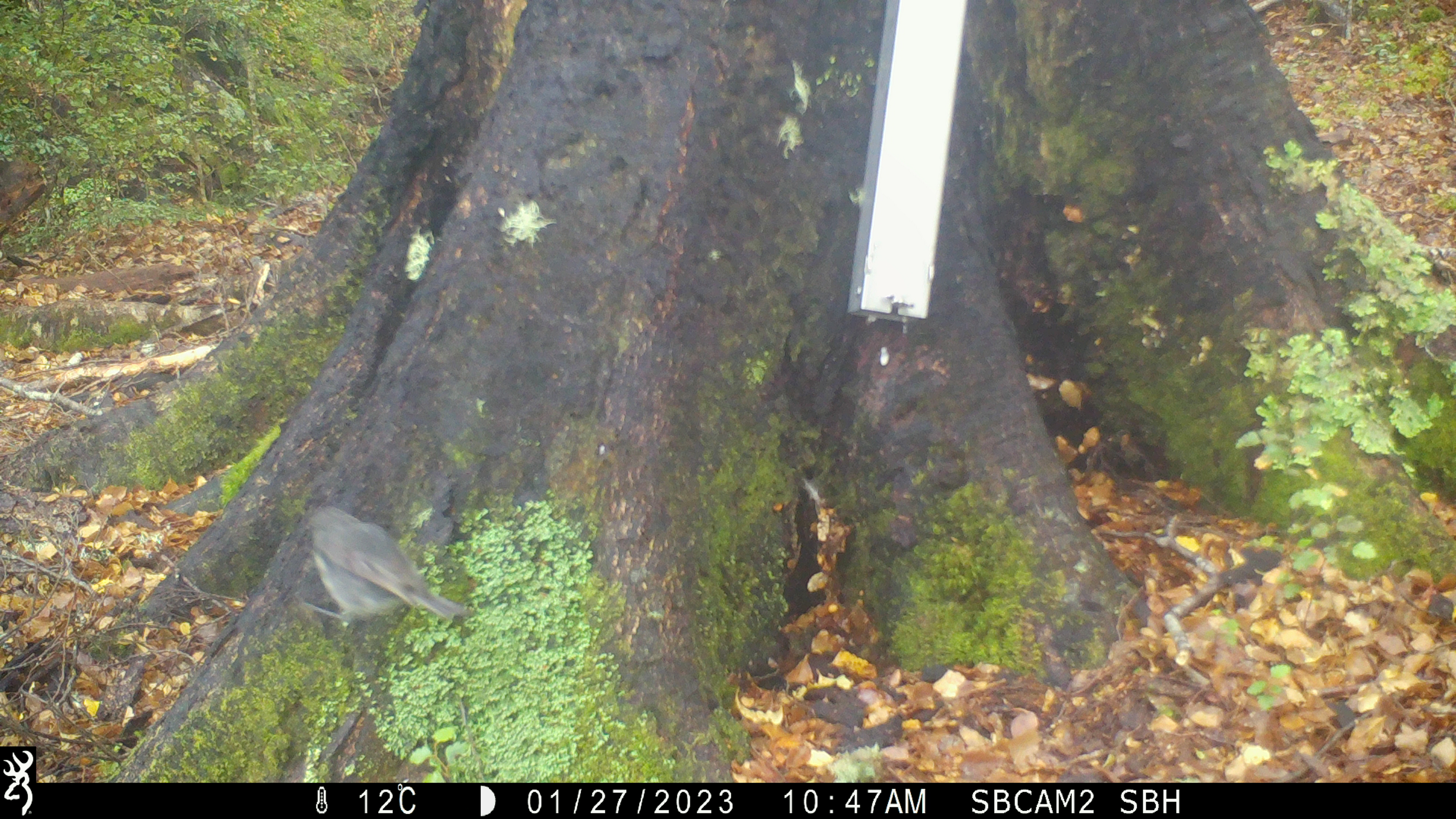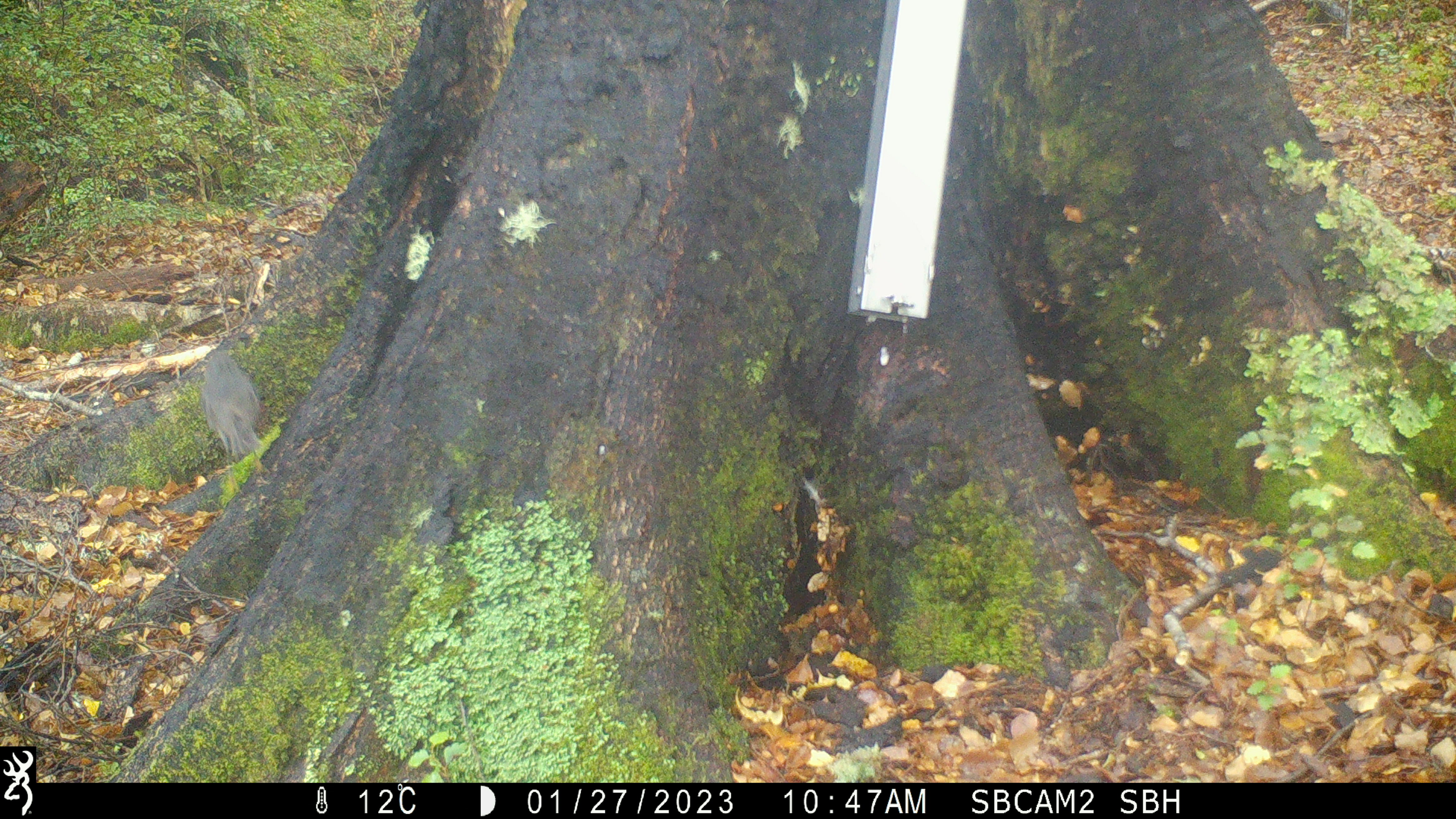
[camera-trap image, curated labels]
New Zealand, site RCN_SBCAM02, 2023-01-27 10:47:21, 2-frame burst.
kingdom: Animalia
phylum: Chordata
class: Aves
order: Passeriformes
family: Petroicidae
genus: Petroica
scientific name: Petroica australis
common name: new zealand robin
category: robin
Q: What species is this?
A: Robin (new zealand robin) (Petroica australis).